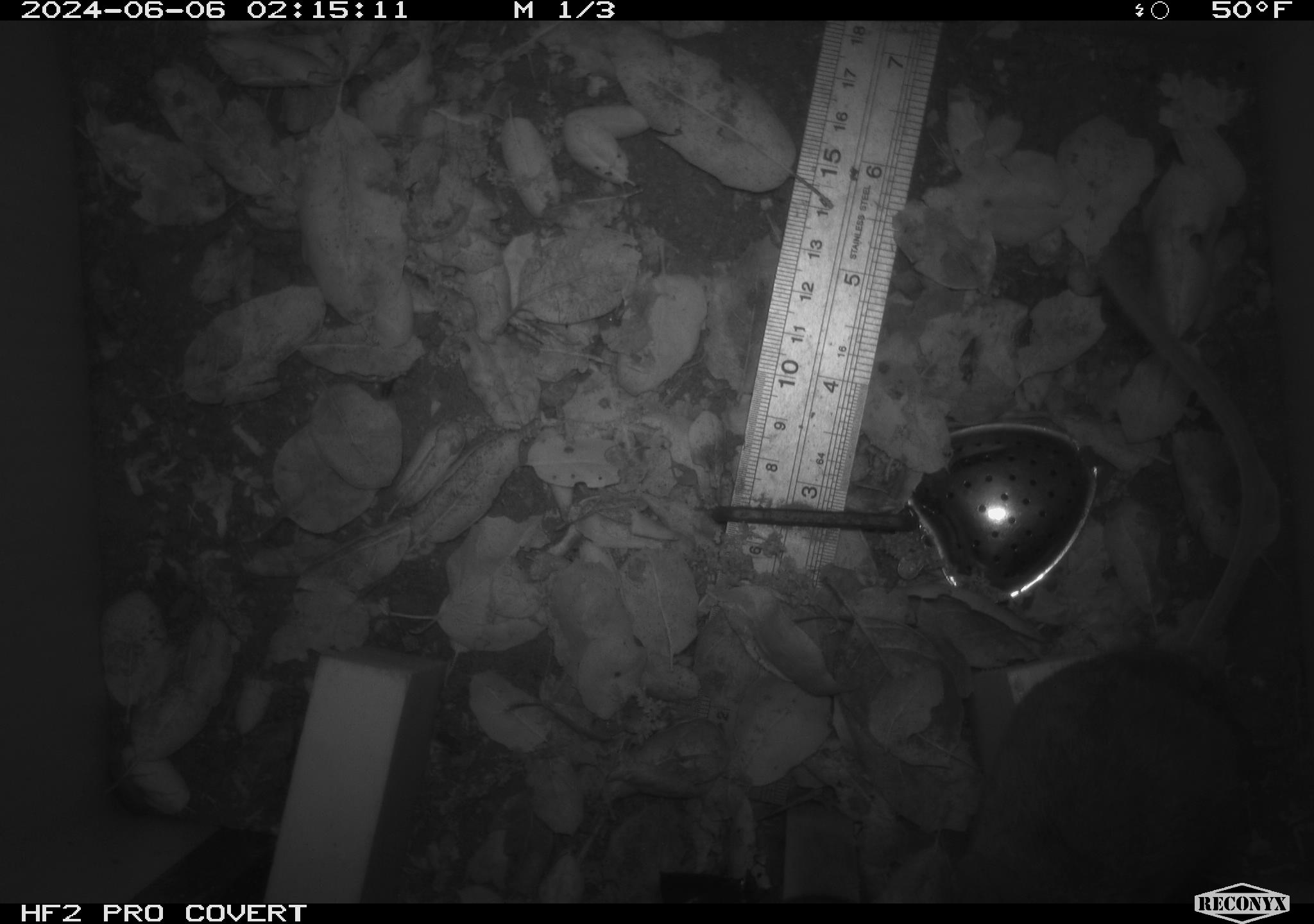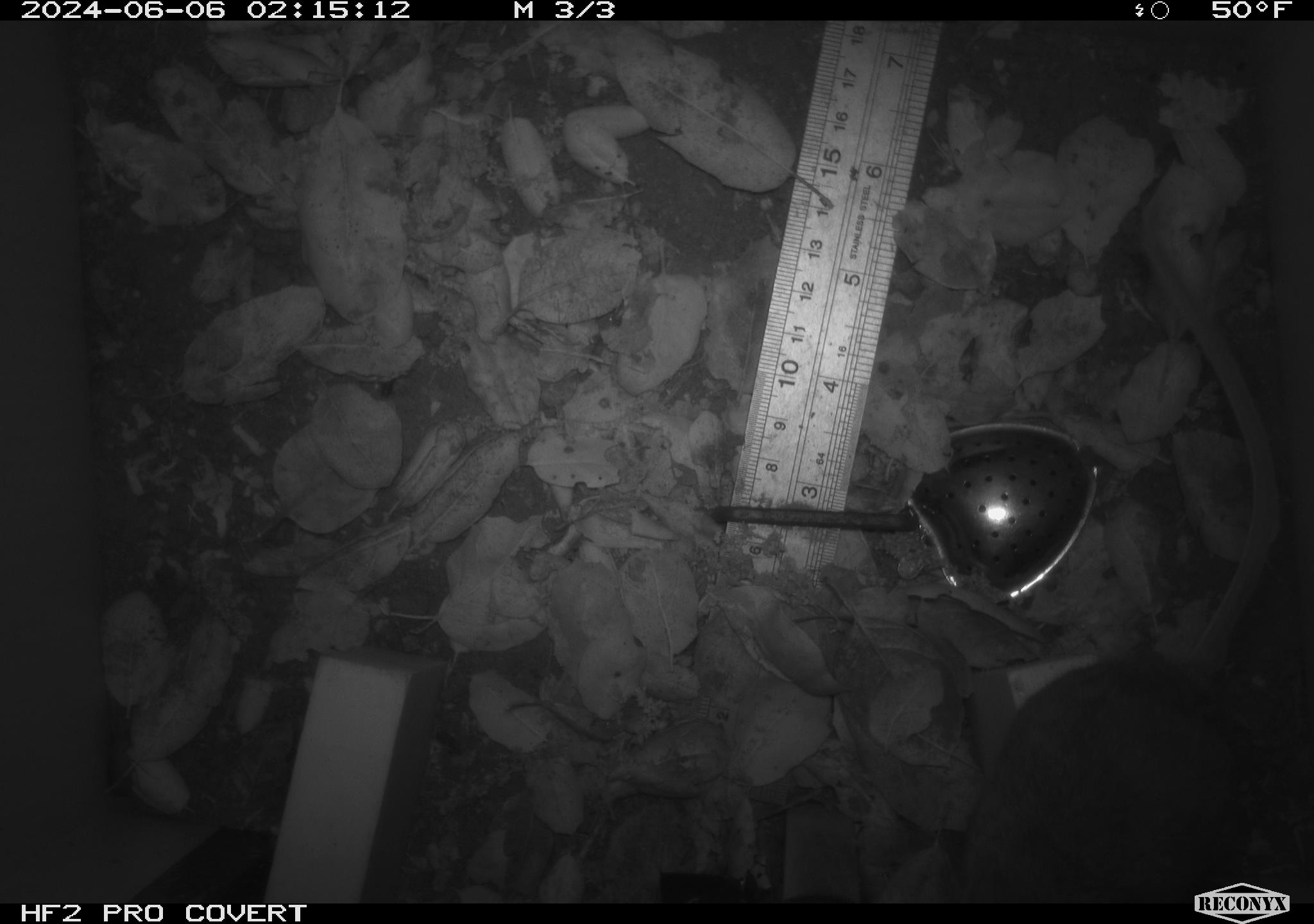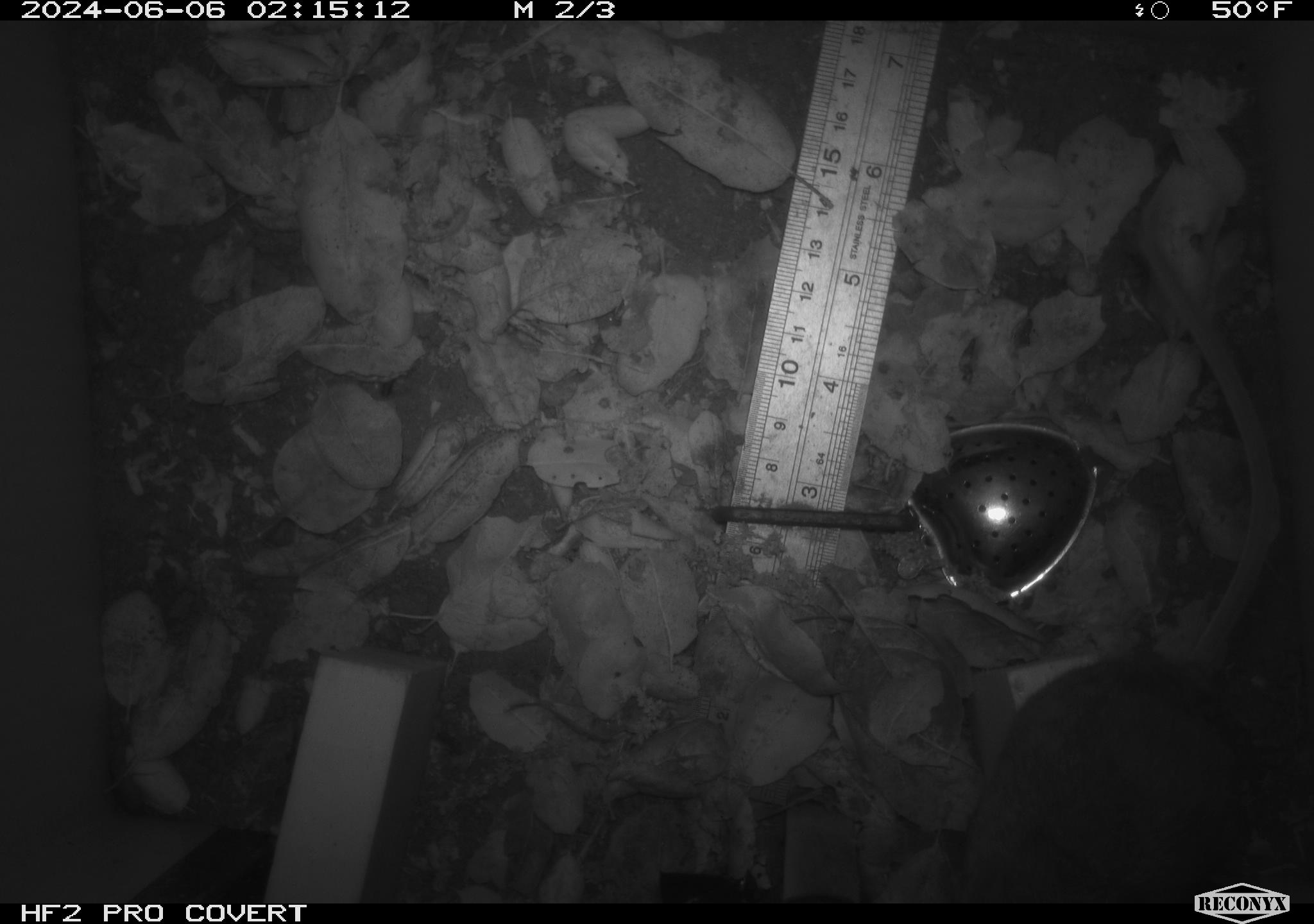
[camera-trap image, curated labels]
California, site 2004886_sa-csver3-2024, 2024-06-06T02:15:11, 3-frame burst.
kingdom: Animalia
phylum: Chordata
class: Mammalia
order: Rodentia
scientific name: Rodentia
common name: rodent